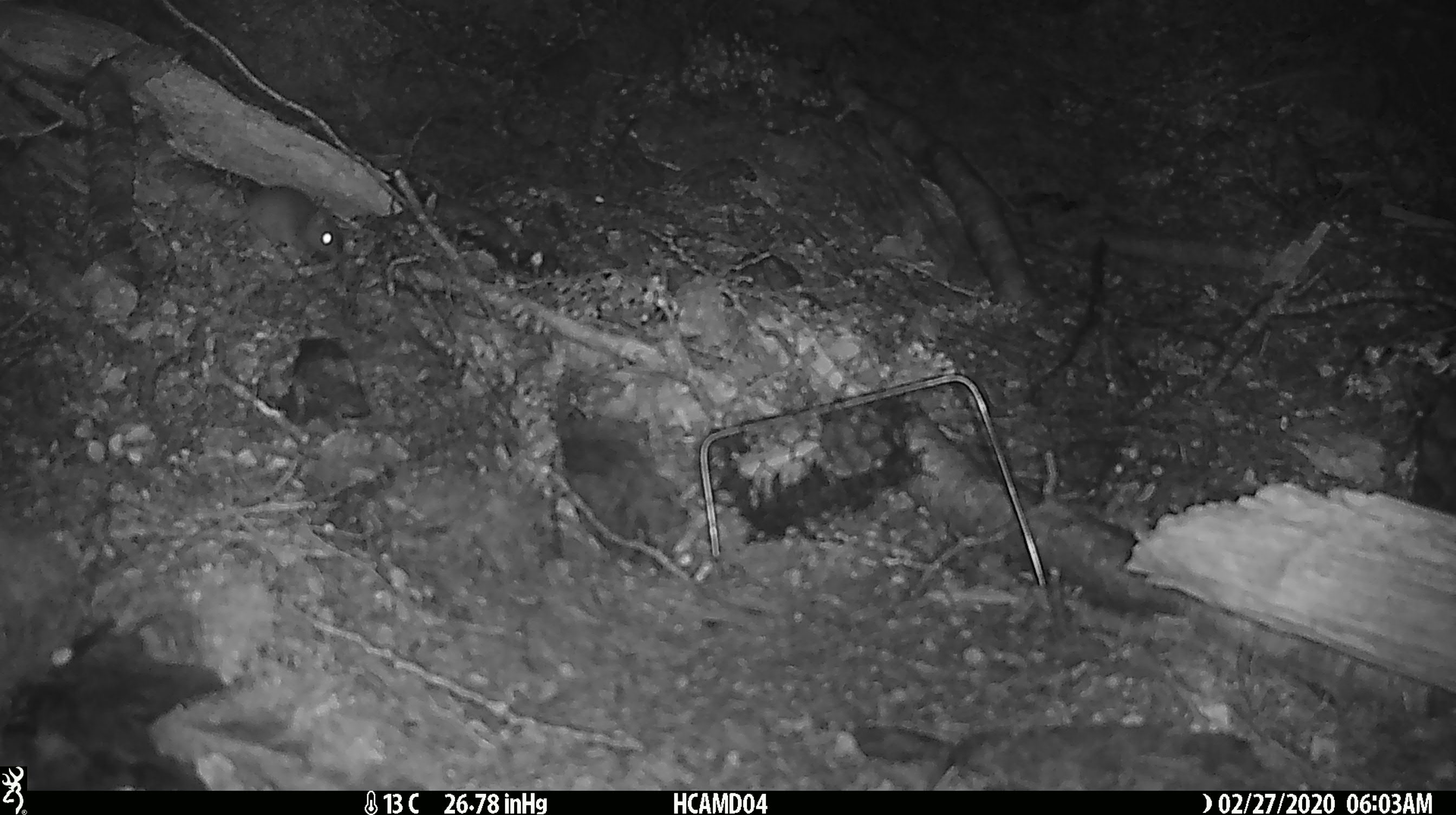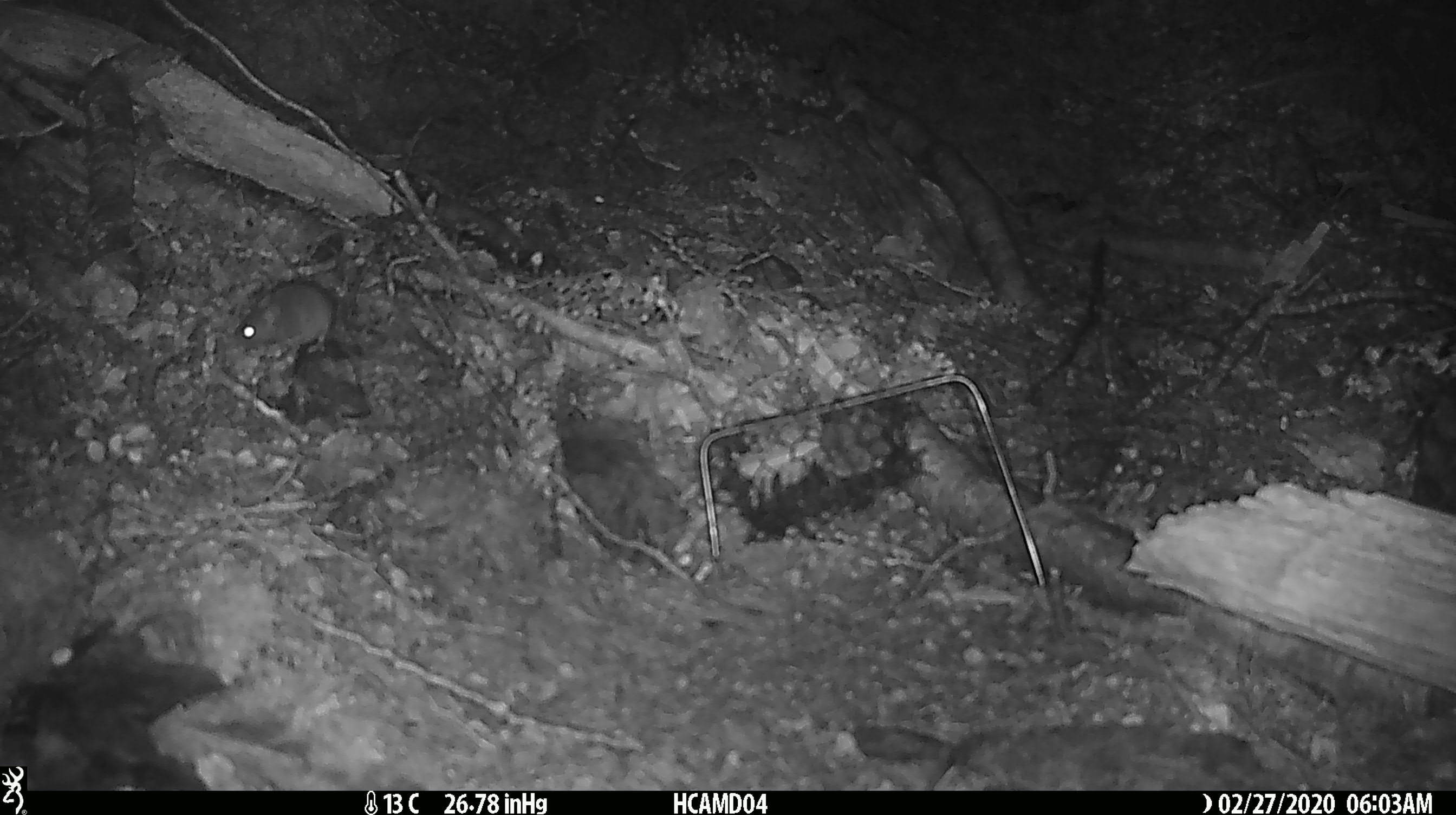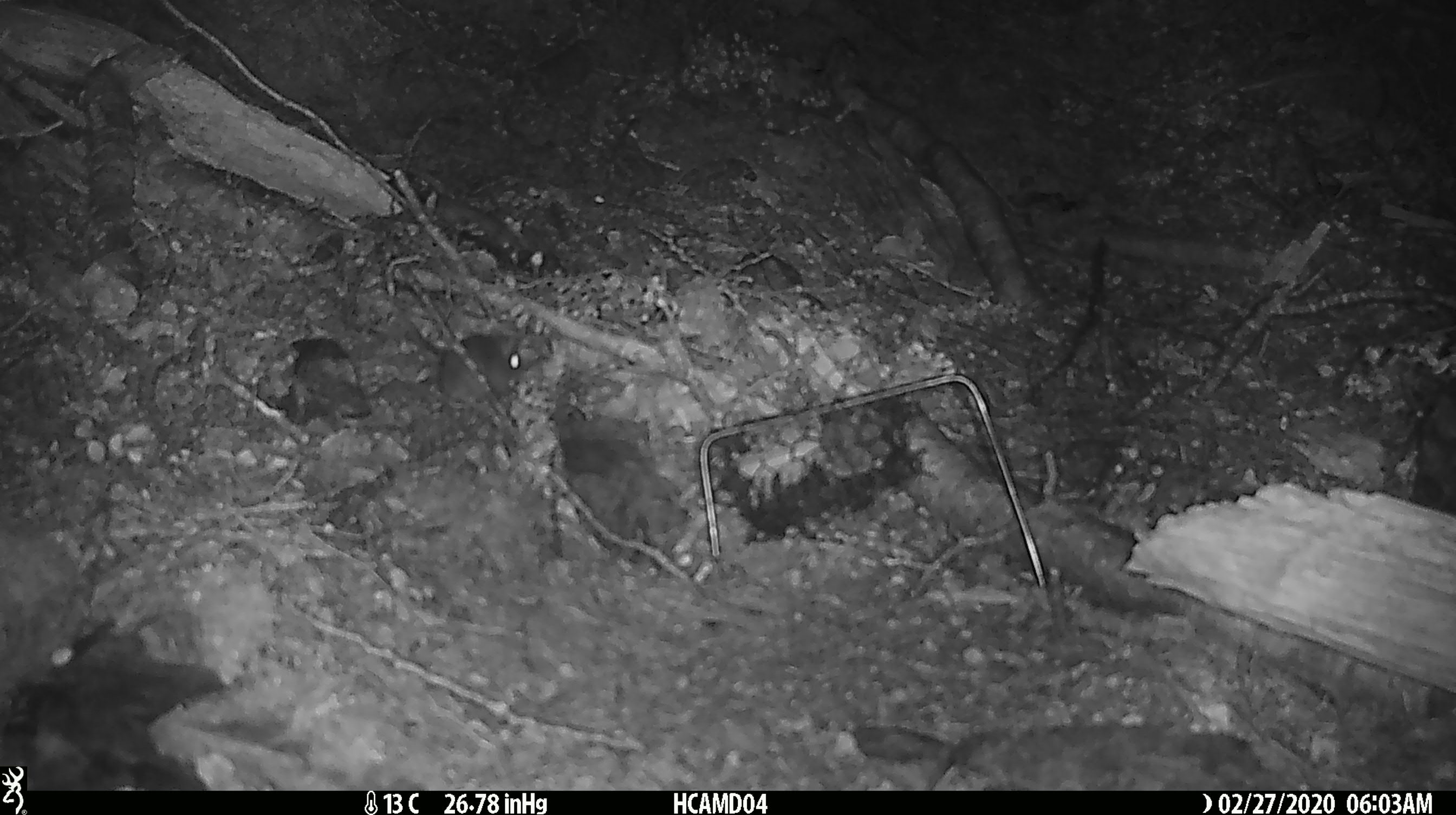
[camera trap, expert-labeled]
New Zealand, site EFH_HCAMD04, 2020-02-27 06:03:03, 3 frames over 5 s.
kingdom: Animalia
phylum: Chordata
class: Mammalia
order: Rodentia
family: Muridae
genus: Mus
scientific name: Mus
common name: mouse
Mouse (Mus).